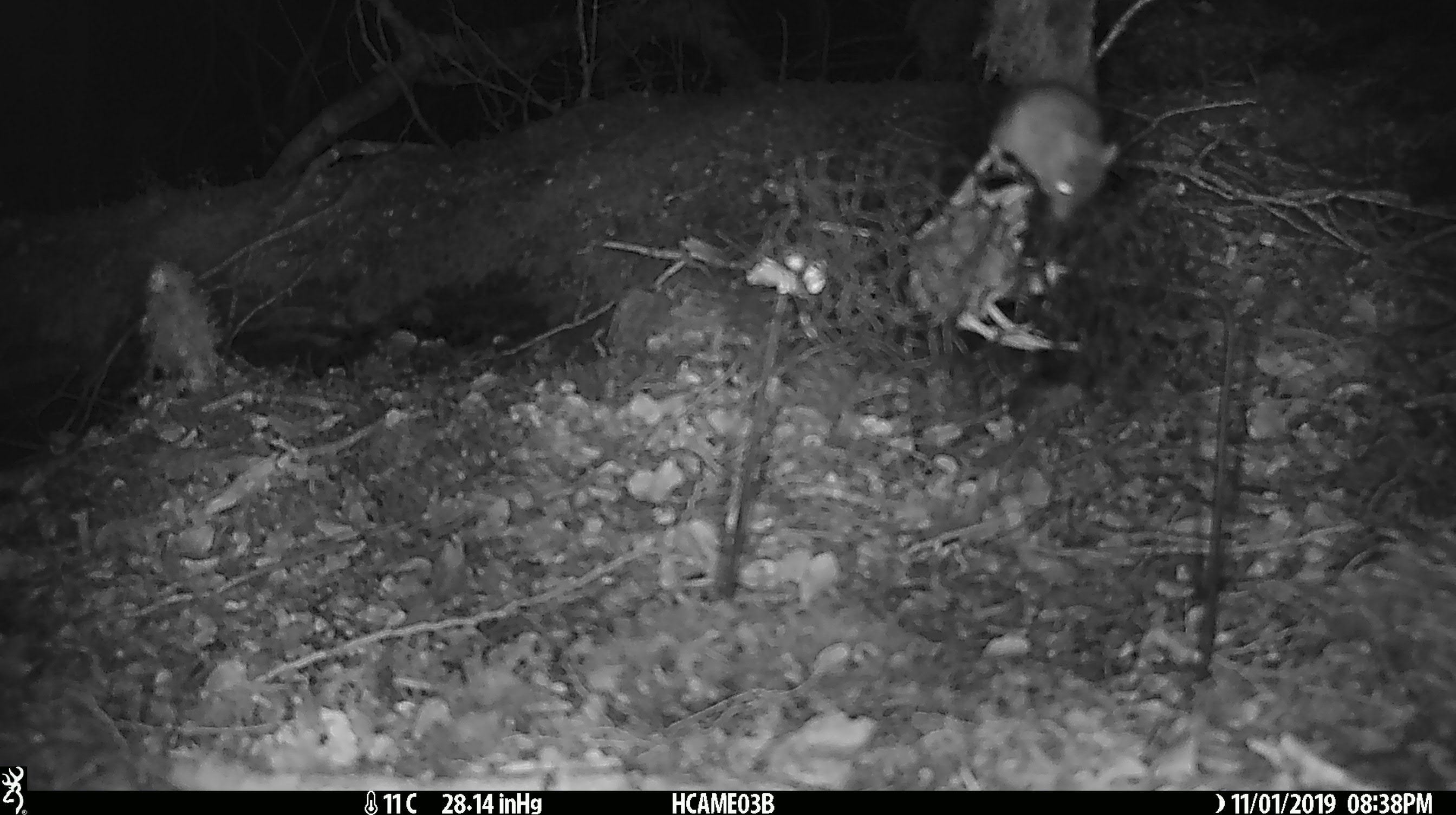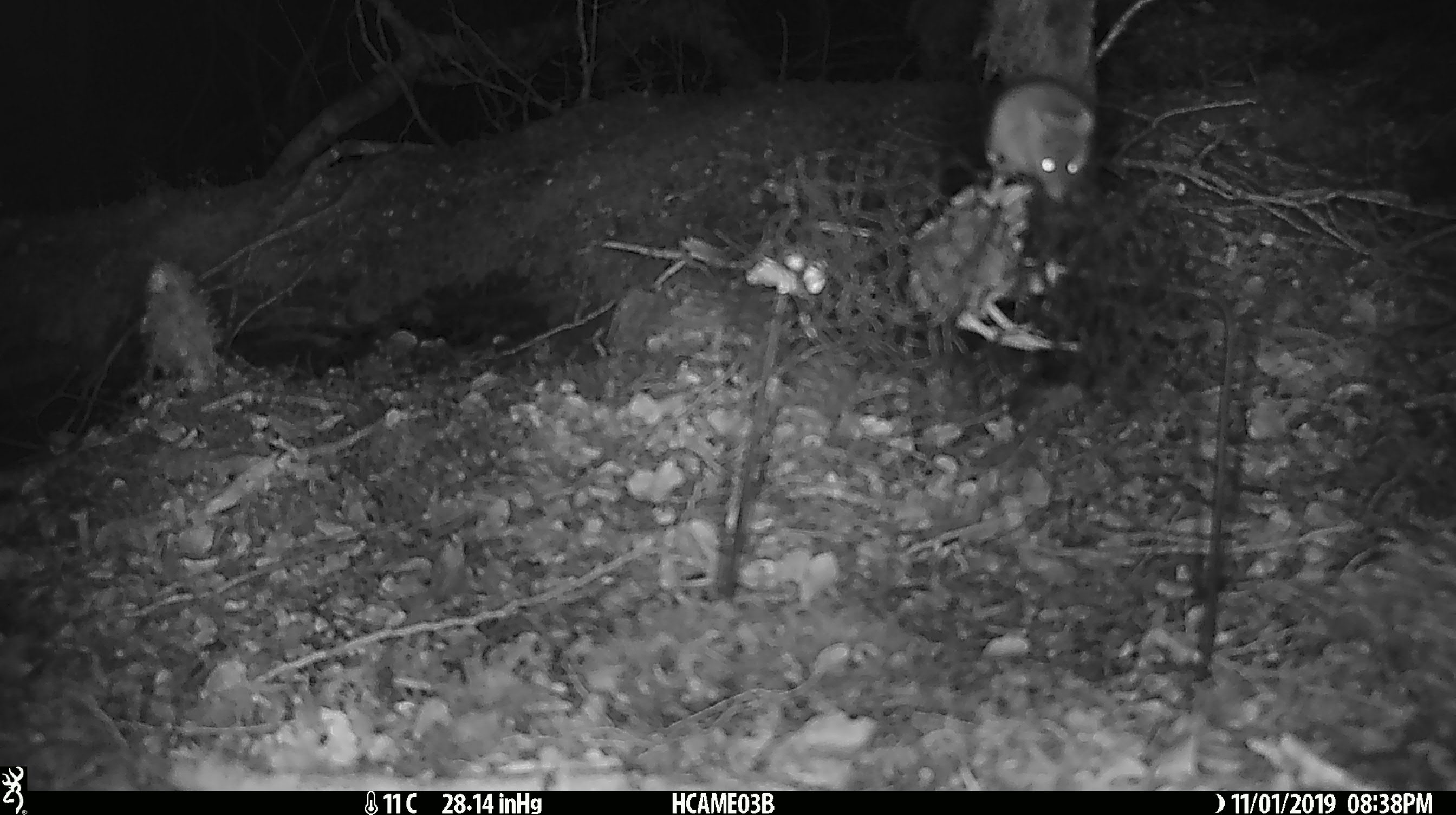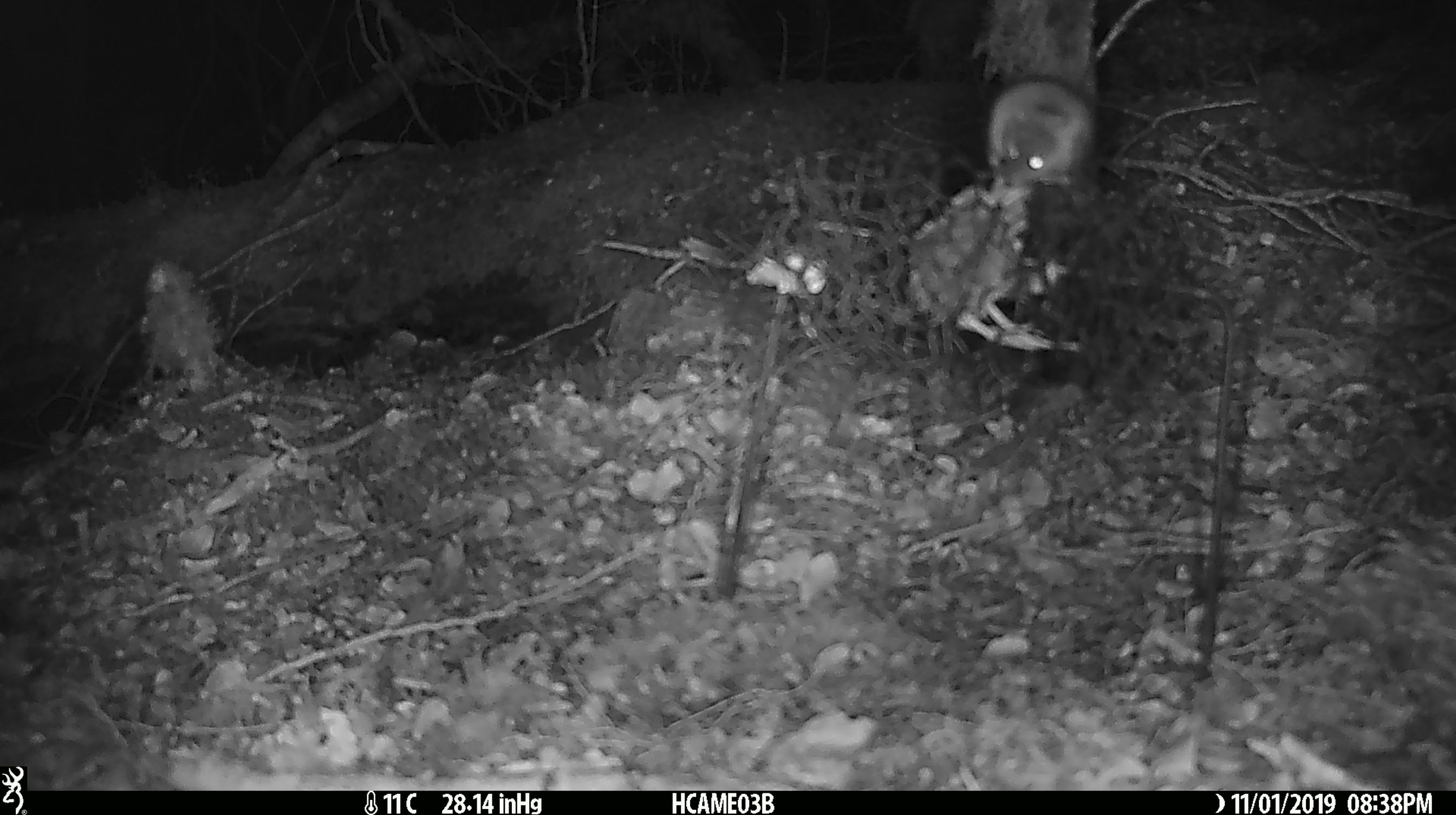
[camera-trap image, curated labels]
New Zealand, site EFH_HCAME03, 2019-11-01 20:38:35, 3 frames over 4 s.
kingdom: Animalia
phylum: Chordata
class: Mammalia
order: Rodentia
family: Muridae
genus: Mus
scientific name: Mus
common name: mouse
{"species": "mouse (Mus)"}